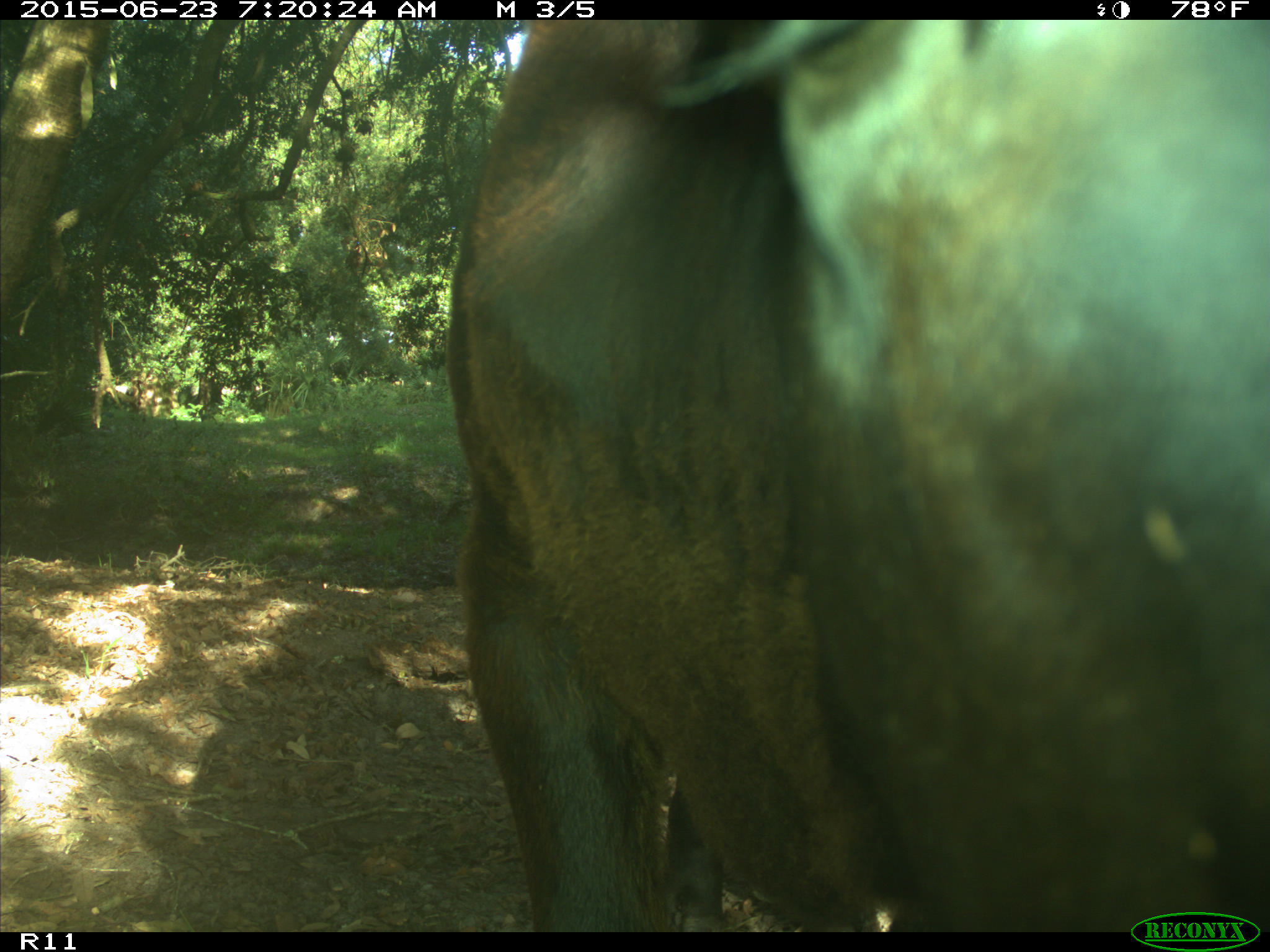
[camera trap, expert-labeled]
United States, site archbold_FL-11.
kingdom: Animalia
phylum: Chordata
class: Mammalia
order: Artiodactyla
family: Bovidae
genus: Bos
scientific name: Bos taurus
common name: domestic cow